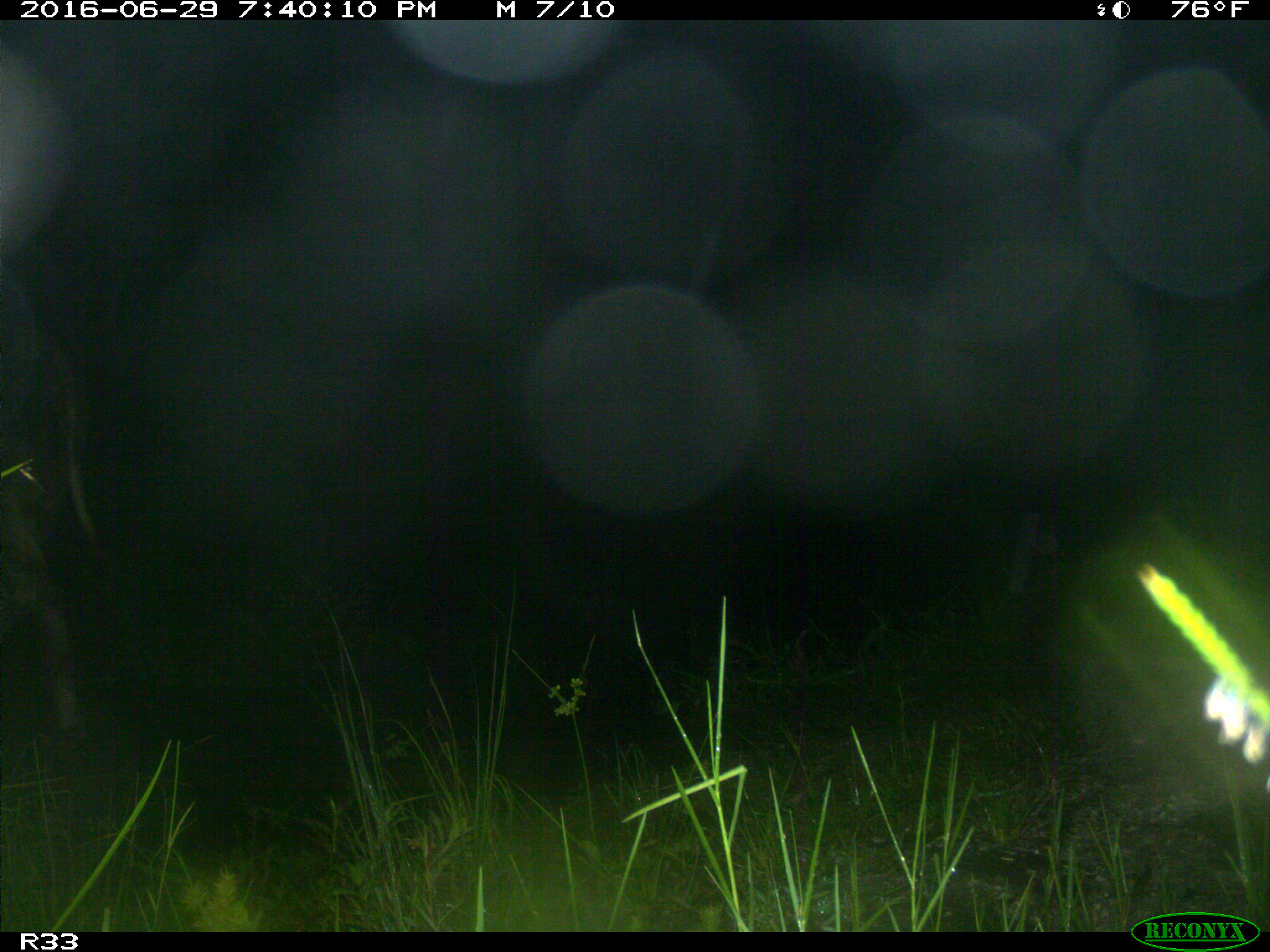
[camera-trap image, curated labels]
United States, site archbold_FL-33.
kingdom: Animalia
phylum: Chordata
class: Mammalia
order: Artiodactyla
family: Bovidae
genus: Bos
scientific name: Bos taurus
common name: domestic cow